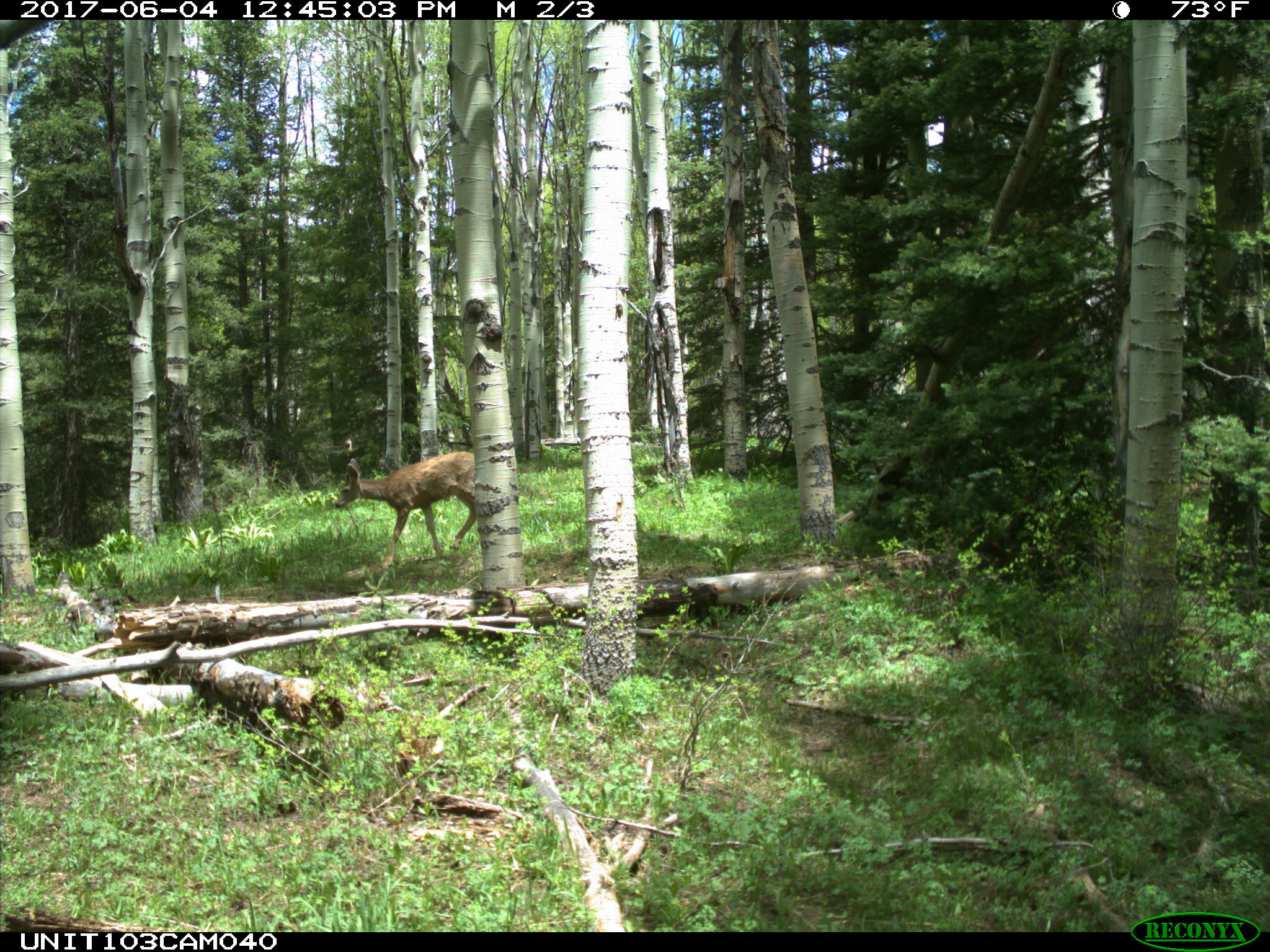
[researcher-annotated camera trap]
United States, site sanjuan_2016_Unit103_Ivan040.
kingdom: Animalia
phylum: Chordata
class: Mammalia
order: Artiodactyla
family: Cervidae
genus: Odocoileus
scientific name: Odocoileus hemionus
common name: mule deer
Odocoileus hemionus (mule deer).